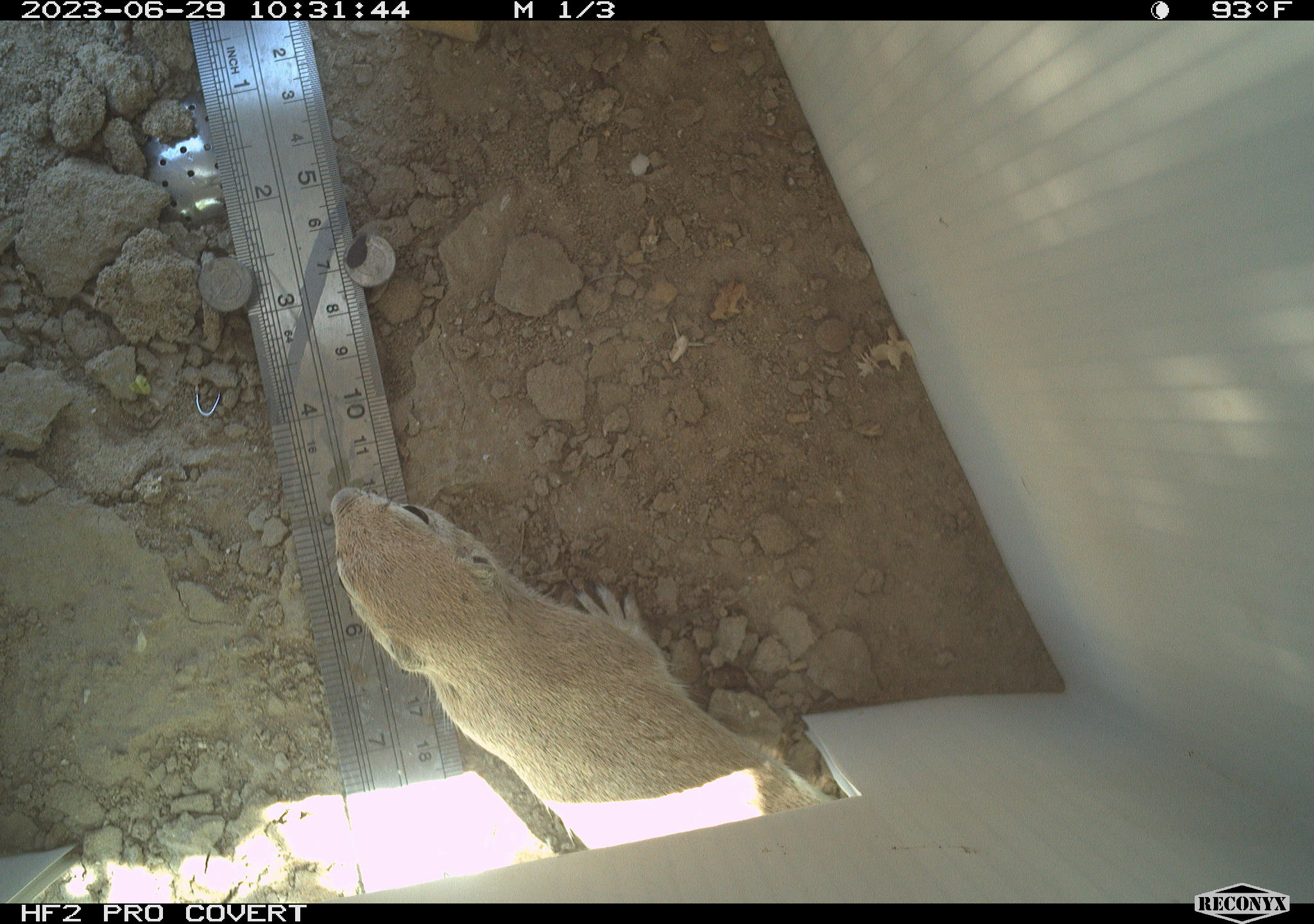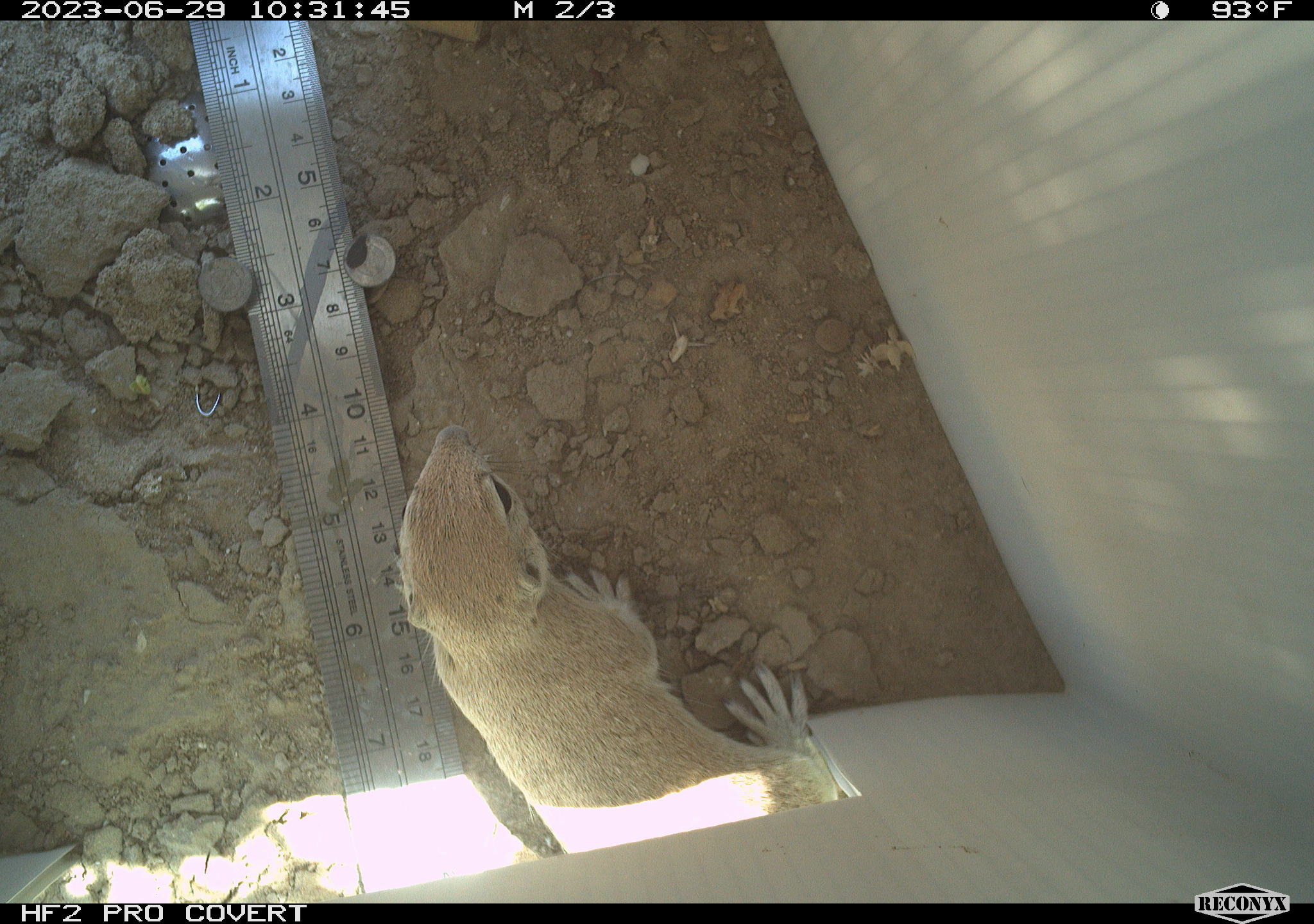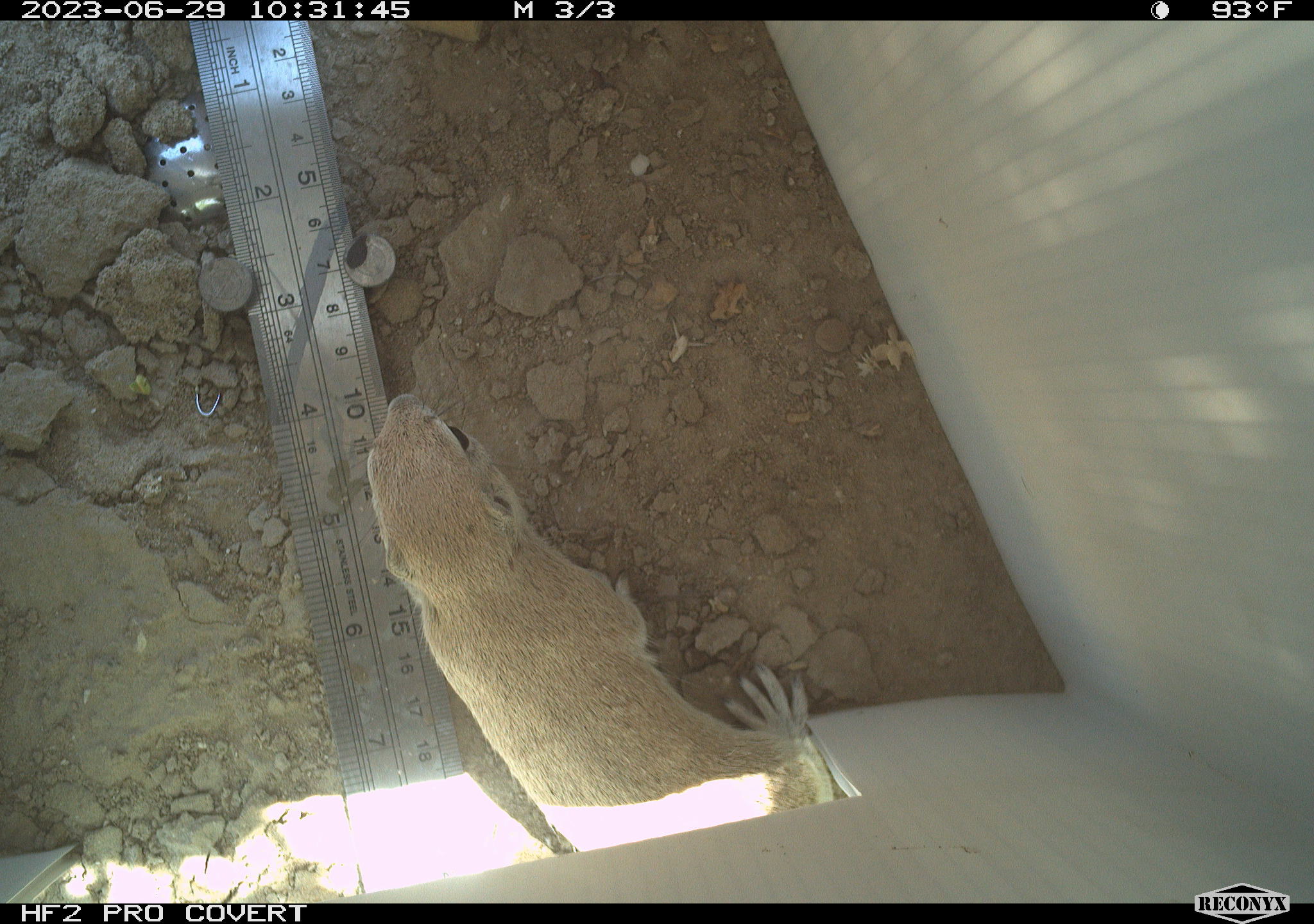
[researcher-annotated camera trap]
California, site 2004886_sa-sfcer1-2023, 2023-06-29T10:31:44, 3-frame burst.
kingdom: Animalia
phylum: Chordata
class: Mammalia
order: Rodentia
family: Sciuridae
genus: Xerospermophilus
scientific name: Xerospermophilus tereticaudus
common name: round-tailed ground squirrel